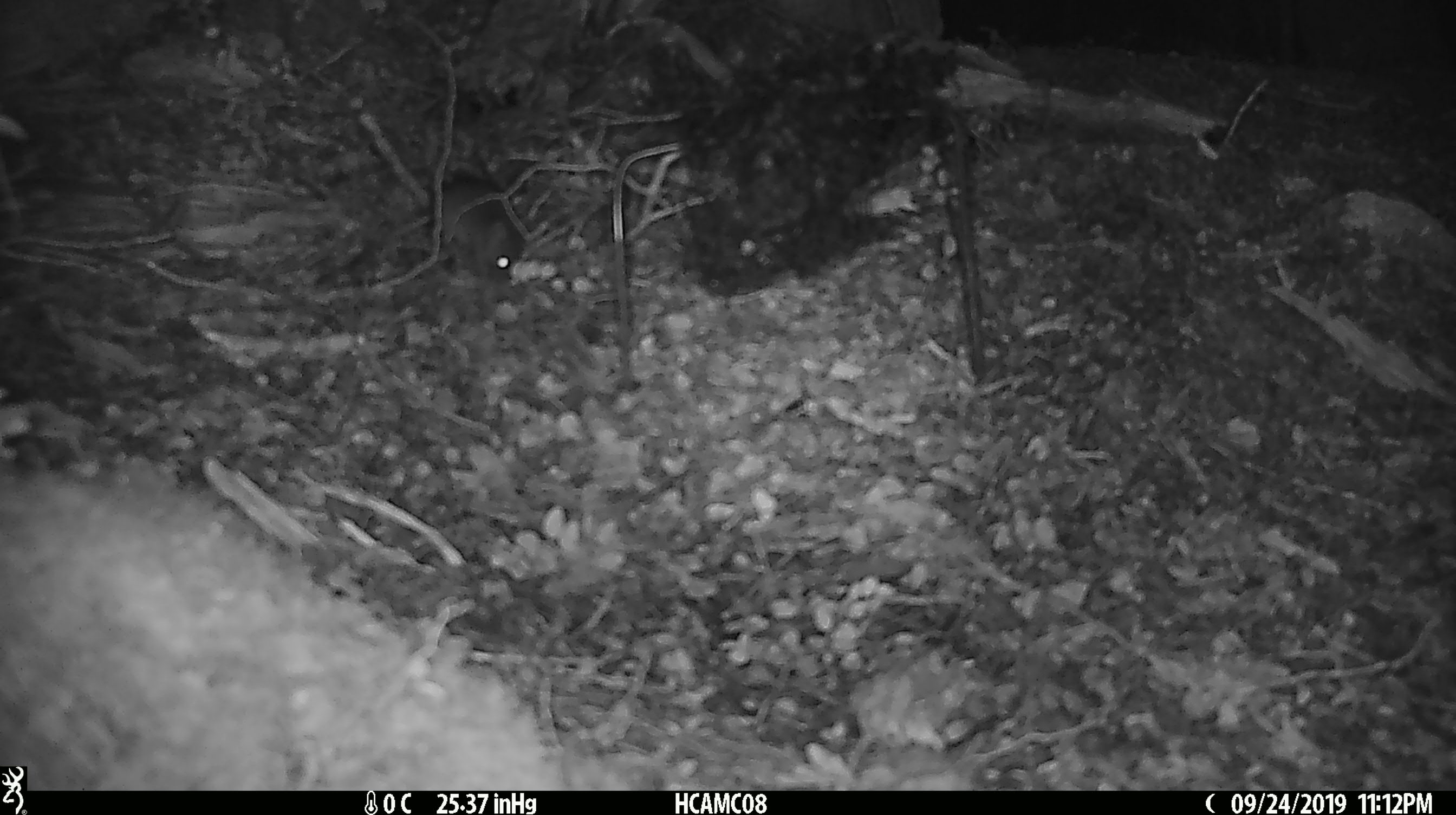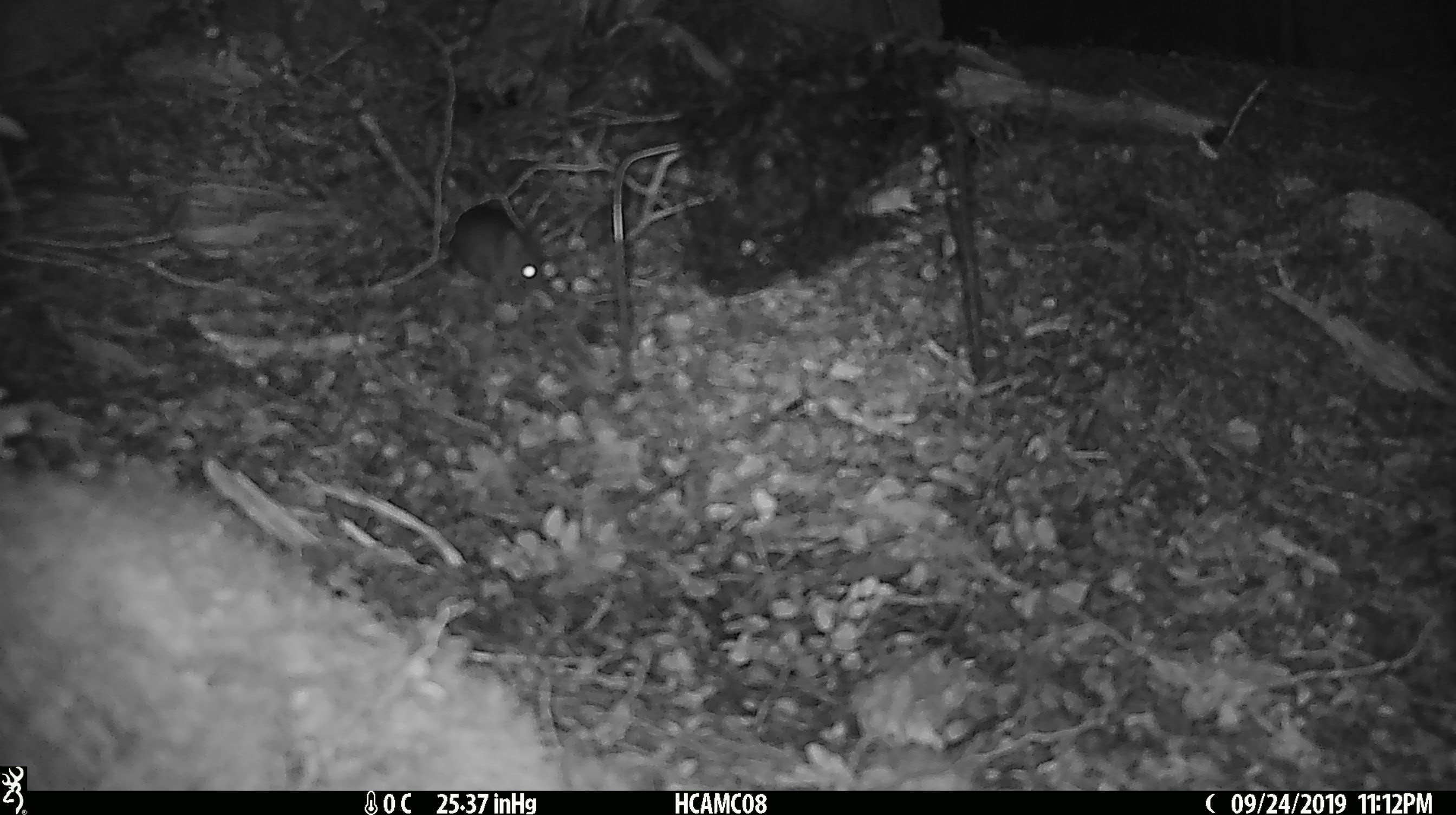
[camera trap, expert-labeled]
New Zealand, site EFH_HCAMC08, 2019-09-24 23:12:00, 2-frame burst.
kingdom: Animalia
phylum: Chordata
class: Mammalia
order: Rodentia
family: Muridae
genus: Mus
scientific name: Mus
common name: mouse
Mouse (Mus).